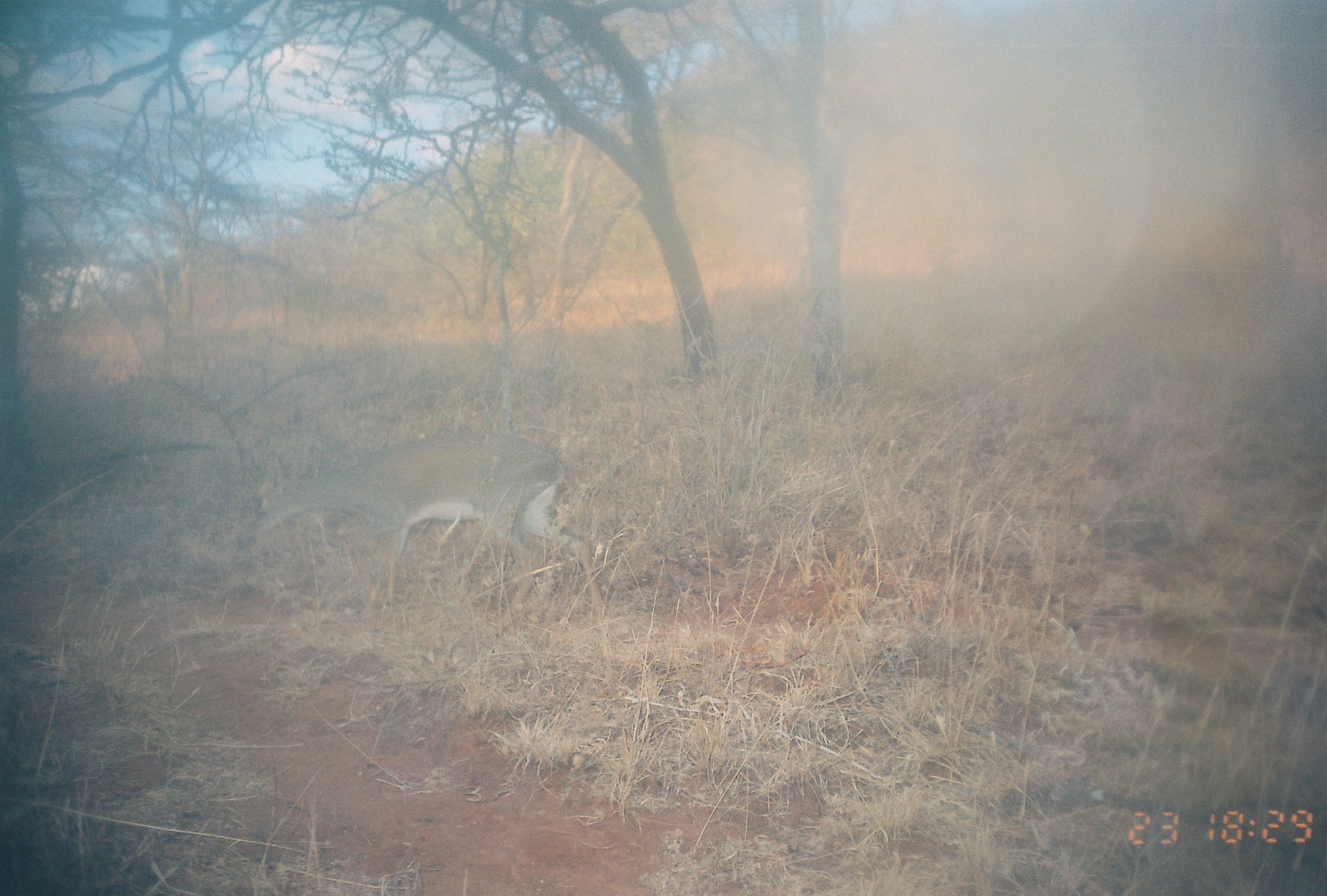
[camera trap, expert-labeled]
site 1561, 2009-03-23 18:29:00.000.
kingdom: Animalia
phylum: Chordata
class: Mammalia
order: Artiodactyla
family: Bovidae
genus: Madoqua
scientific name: Madoqua guentheri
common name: günther's dik-dik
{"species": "Madoqua guentheri (günther's dik-dik)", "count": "1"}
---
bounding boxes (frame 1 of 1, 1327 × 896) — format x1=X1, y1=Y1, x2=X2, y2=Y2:
madoqua guentheri: x1=237, y1=432, x2=606, y2=631